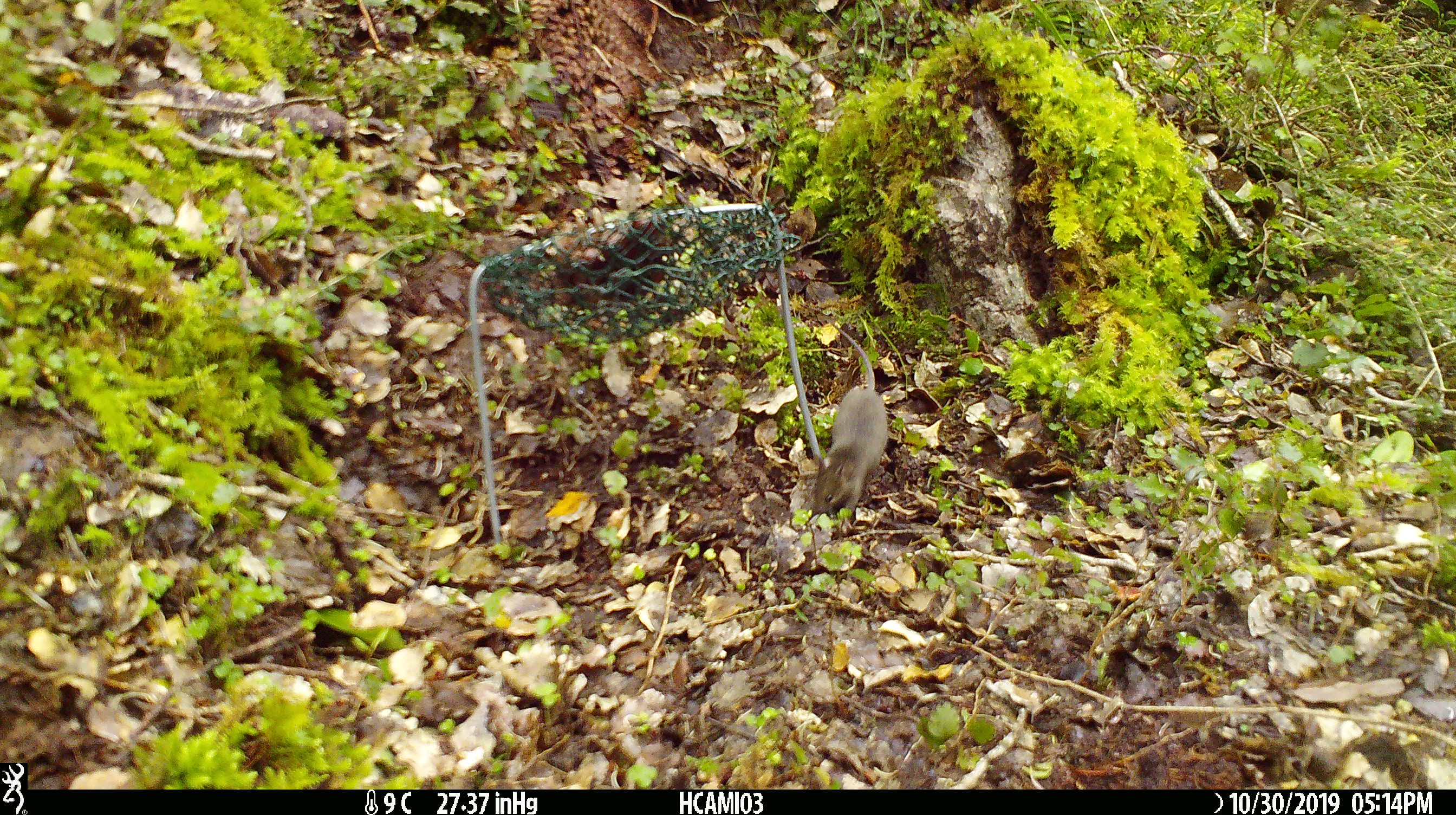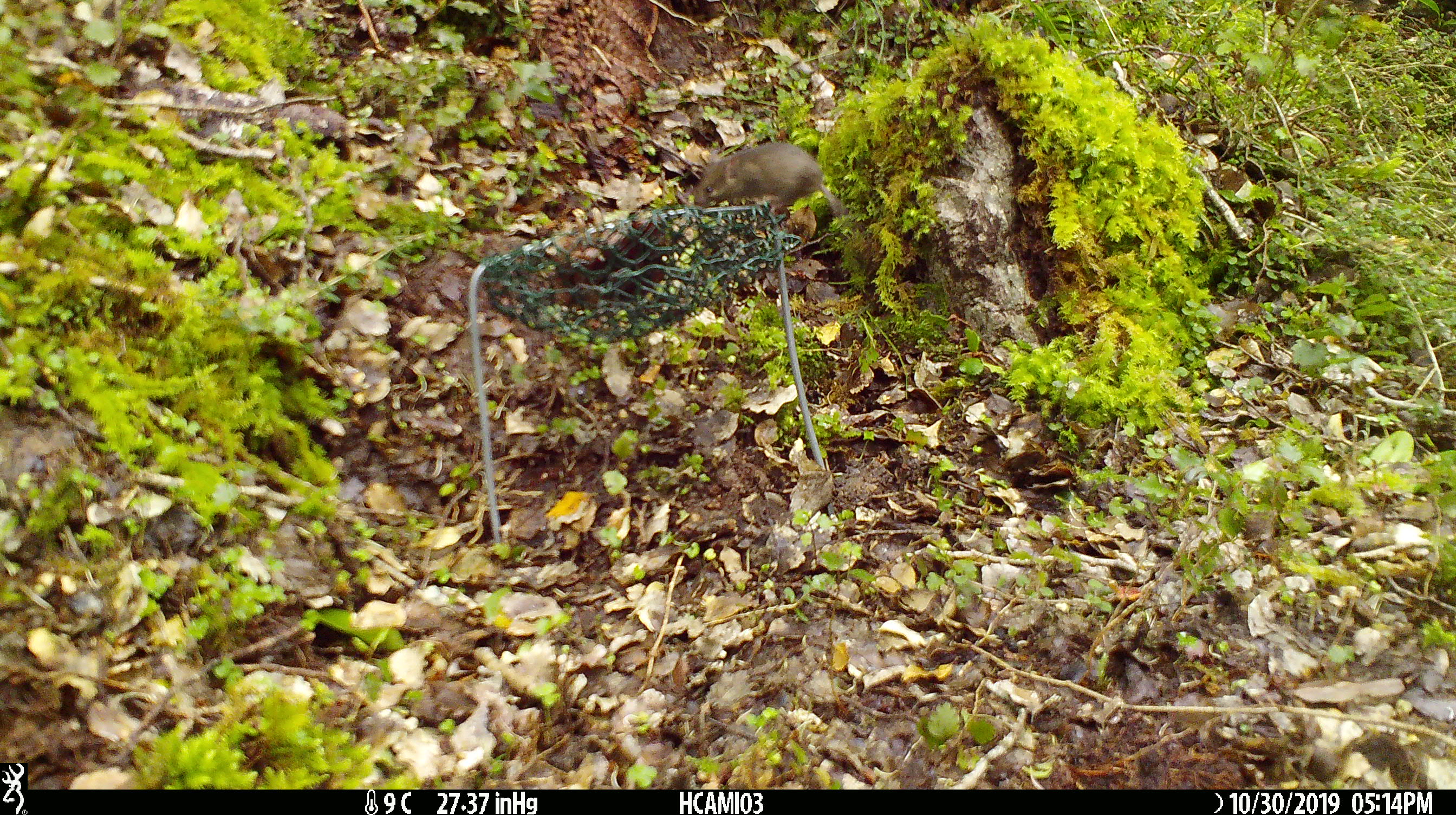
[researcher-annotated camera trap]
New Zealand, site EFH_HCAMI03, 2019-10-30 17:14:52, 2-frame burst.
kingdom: Animalia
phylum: Chordata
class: Mammalia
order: Rodentia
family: Muridae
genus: Mus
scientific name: Mus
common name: mouse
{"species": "mouse (Mus)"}